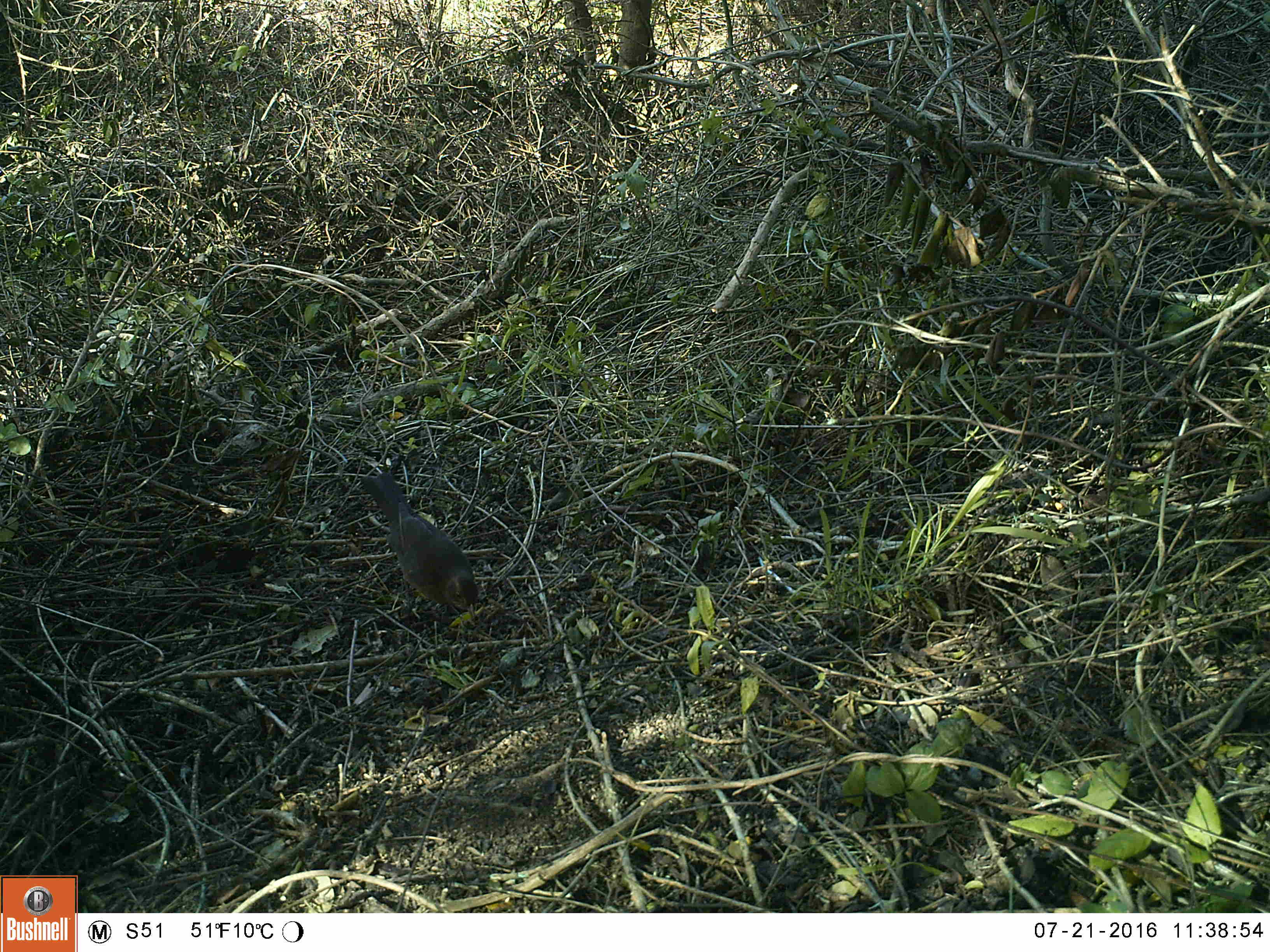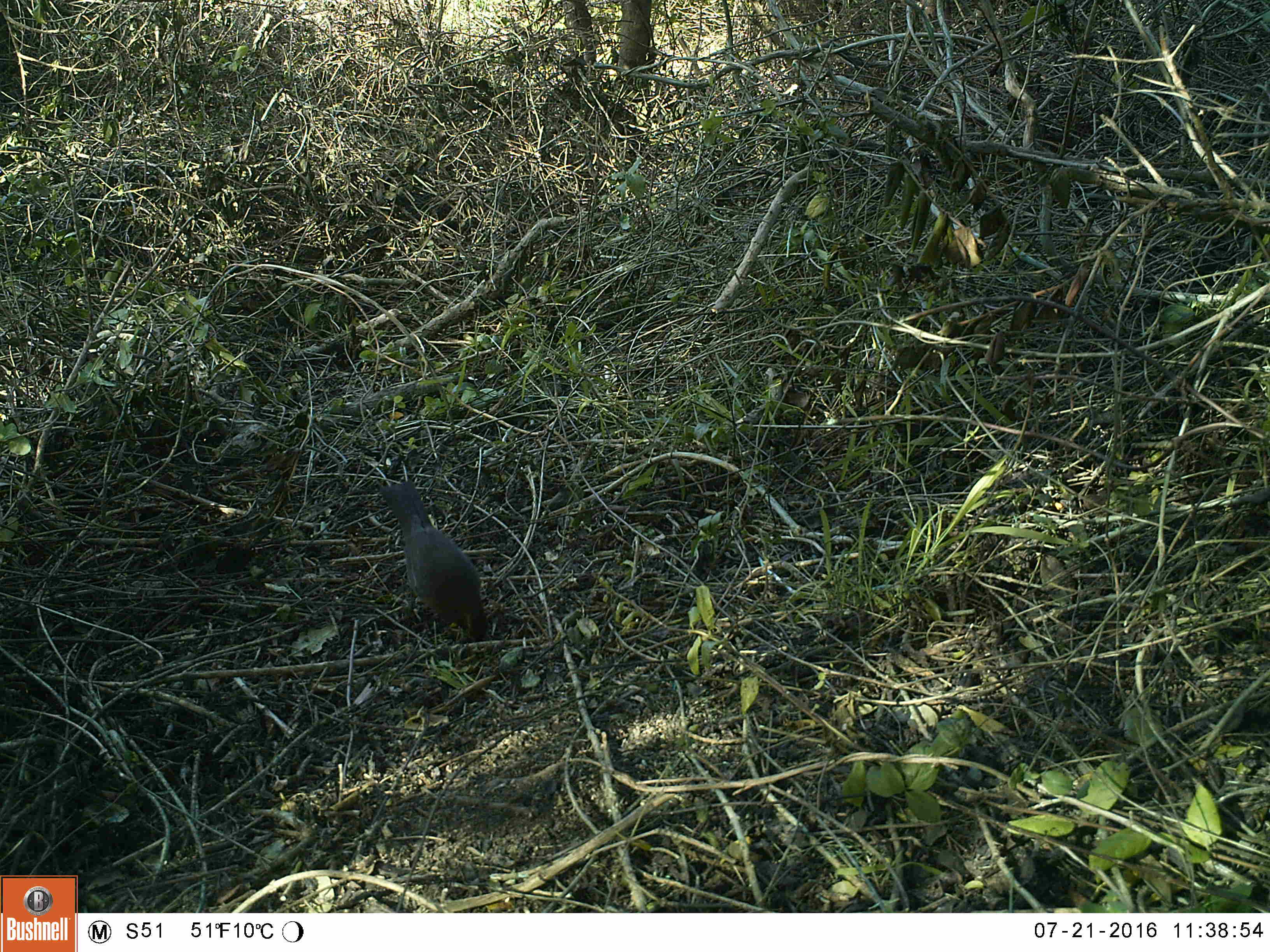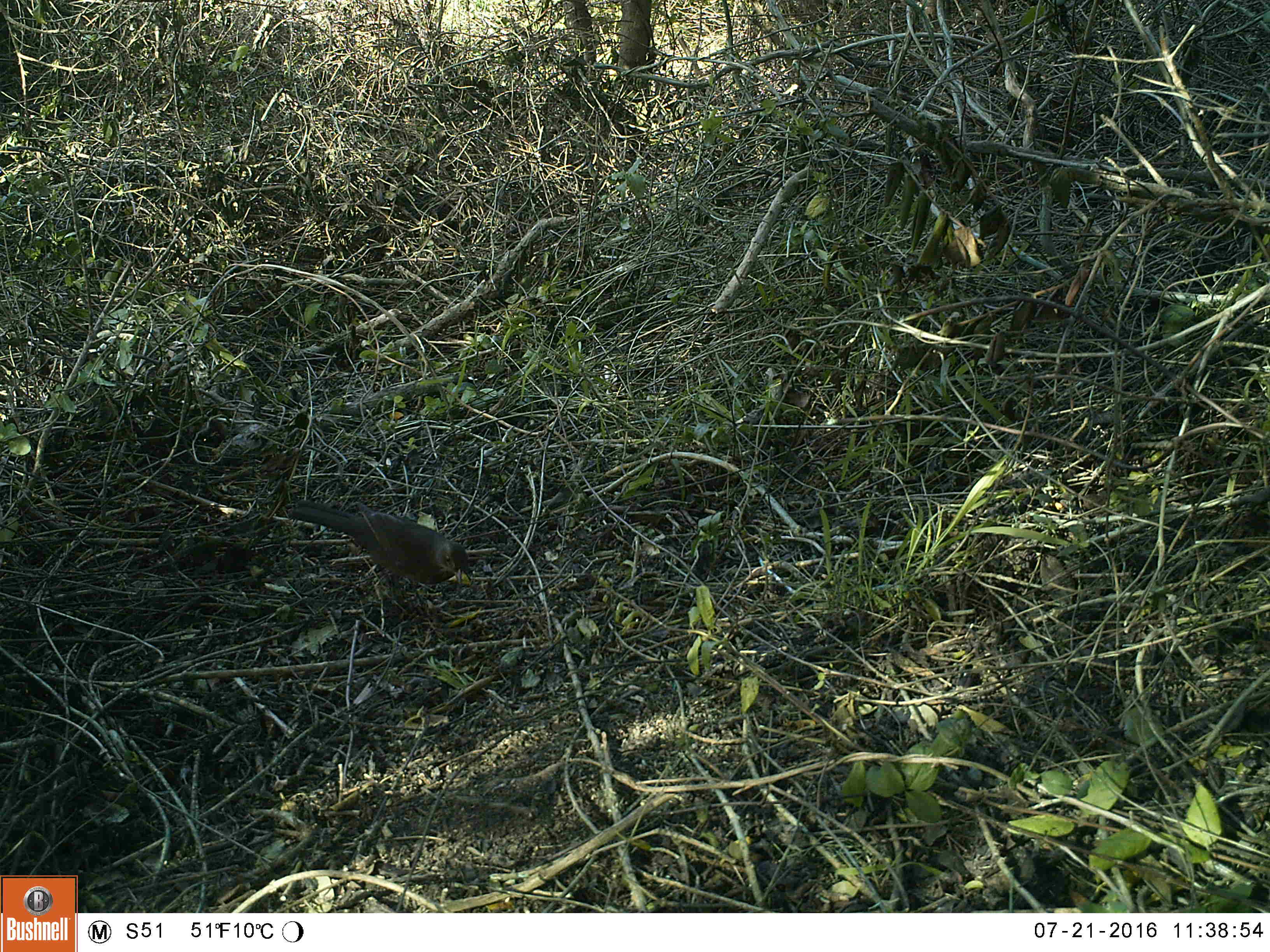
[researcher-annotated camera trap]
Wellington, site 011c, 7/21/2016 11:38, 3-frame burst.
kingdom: Animalia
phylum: Chordata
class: Aves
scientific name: Aves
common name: bird